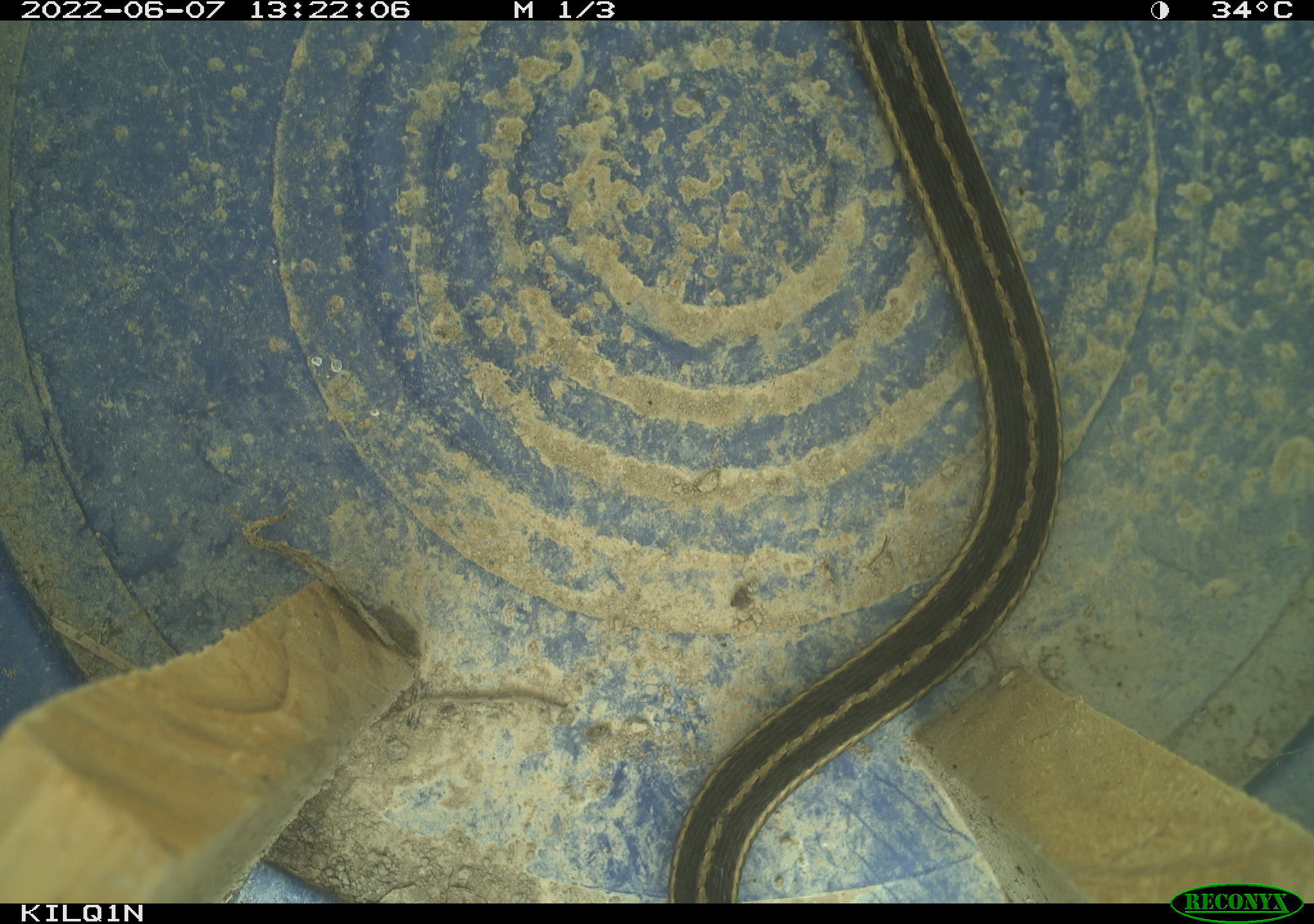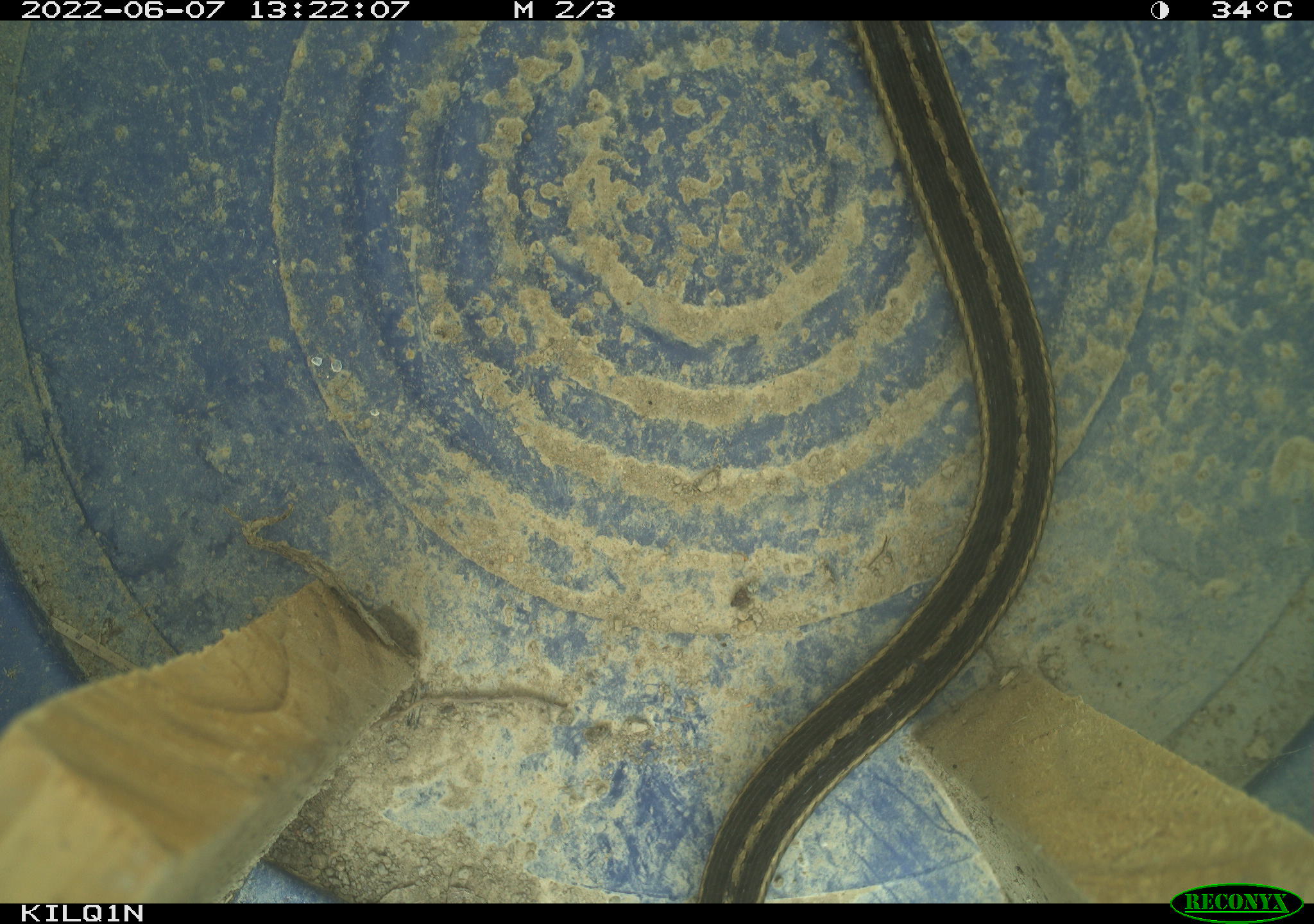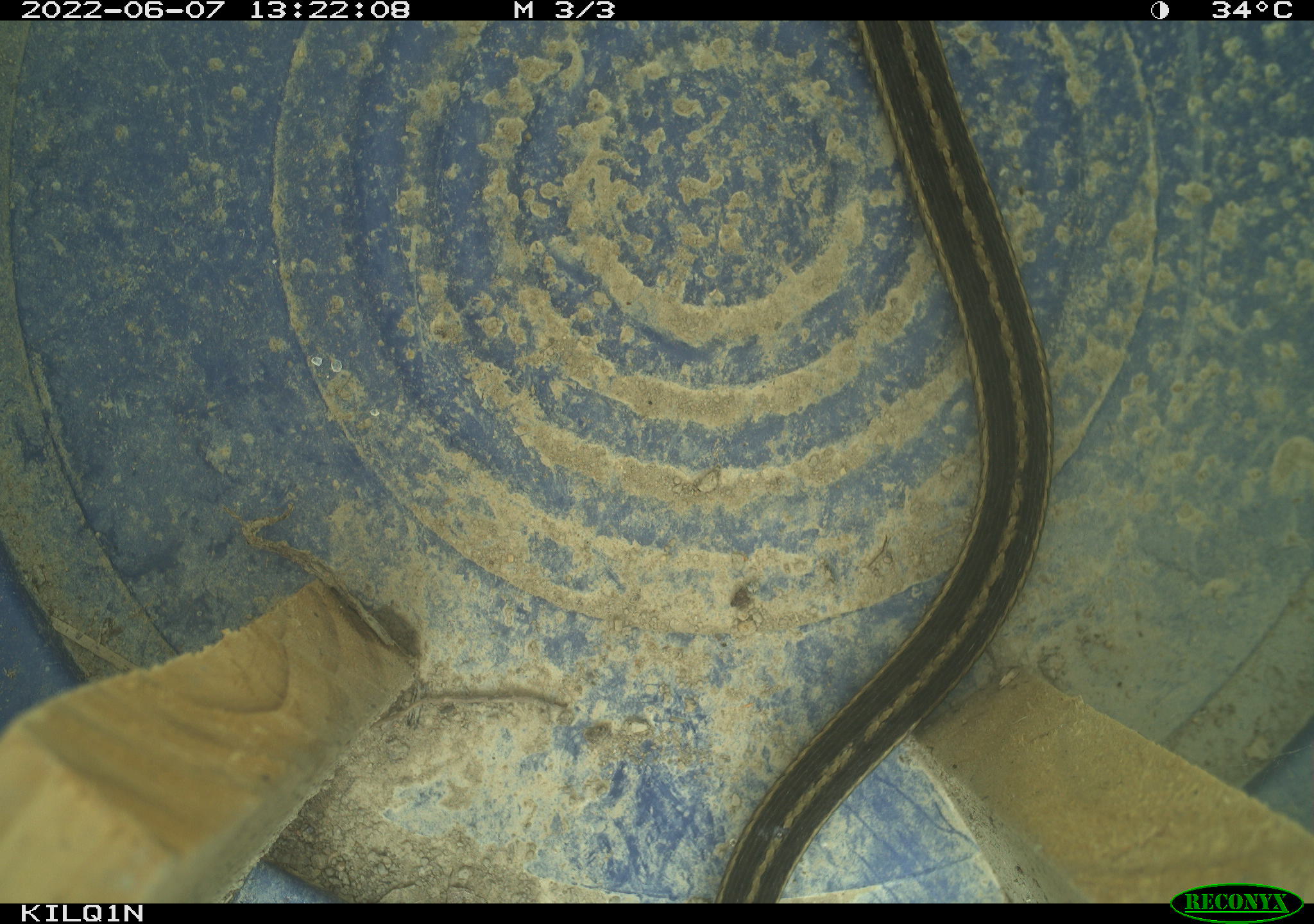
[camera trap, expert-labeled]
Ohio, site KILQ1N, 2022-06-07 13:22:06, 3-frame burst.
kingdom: Animalia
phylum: Chordata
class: Reptilia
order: Squamata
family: Colubridae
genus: Thamnophis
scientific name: Thamnophis sirtalis sirtalis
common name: eastern gartersnake